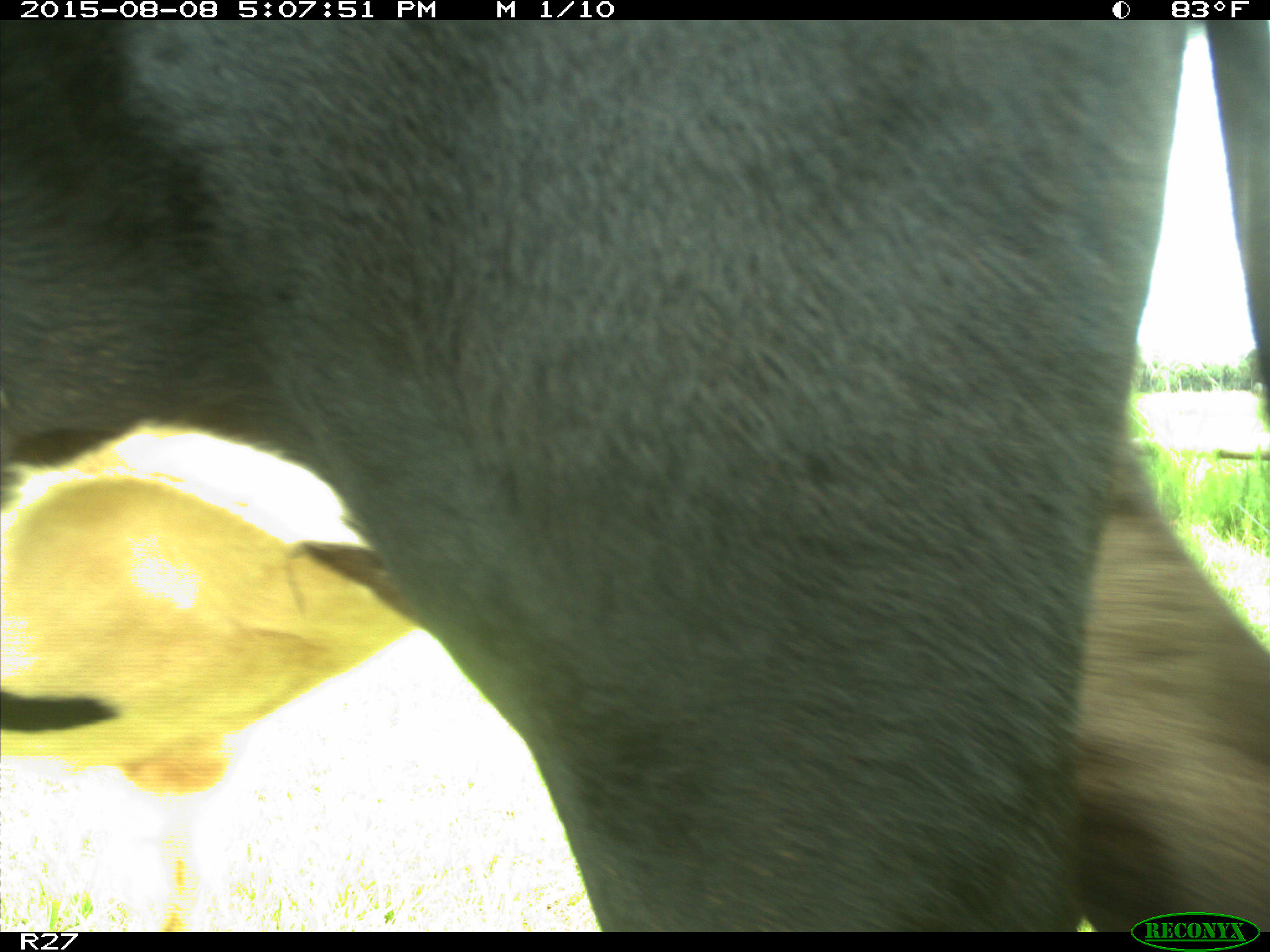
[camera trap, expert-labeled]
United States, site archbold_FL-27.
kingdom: Animalia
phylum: Chordata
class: Mammalia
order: Artiodactyla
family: Bovidae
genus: Bos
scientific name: Bos taurus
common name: domestic cow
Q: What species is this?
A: Bos taurus (domestic cow).